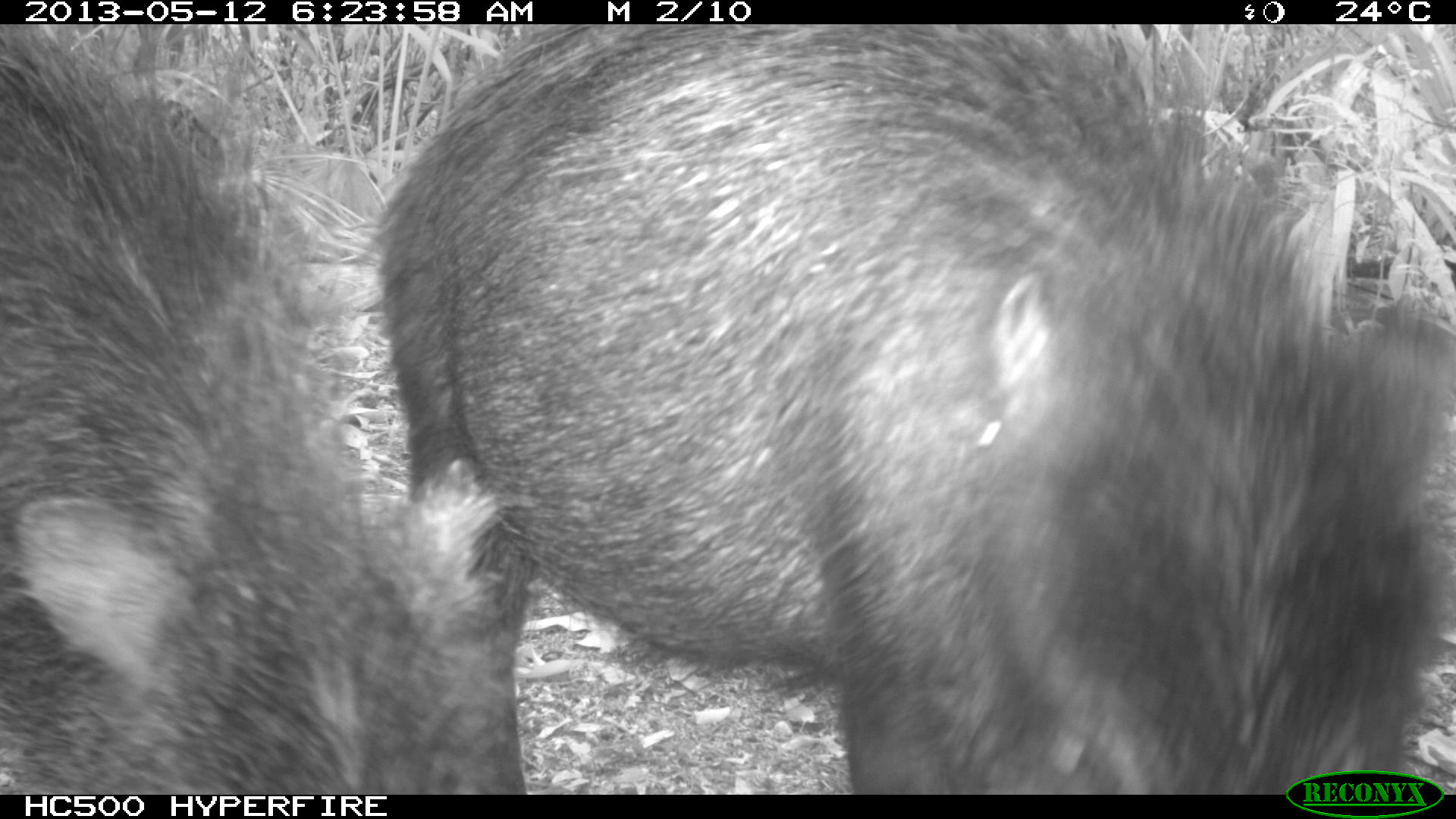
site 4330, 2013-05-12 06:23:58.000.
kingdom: Animalia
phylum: Chordata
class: Mammalia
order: Artiodactyla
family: Tayassuidae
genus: Tayassu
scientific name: Tayassu pecari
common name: white-lipped peccary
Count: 5.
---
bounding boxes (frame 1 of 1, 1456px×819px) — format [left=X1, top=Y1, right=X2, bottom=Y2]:
tayassu pecari: [left=358, top=23, right=1456, bottom=791]; [left=0, top=24, right=523, bottom=794]